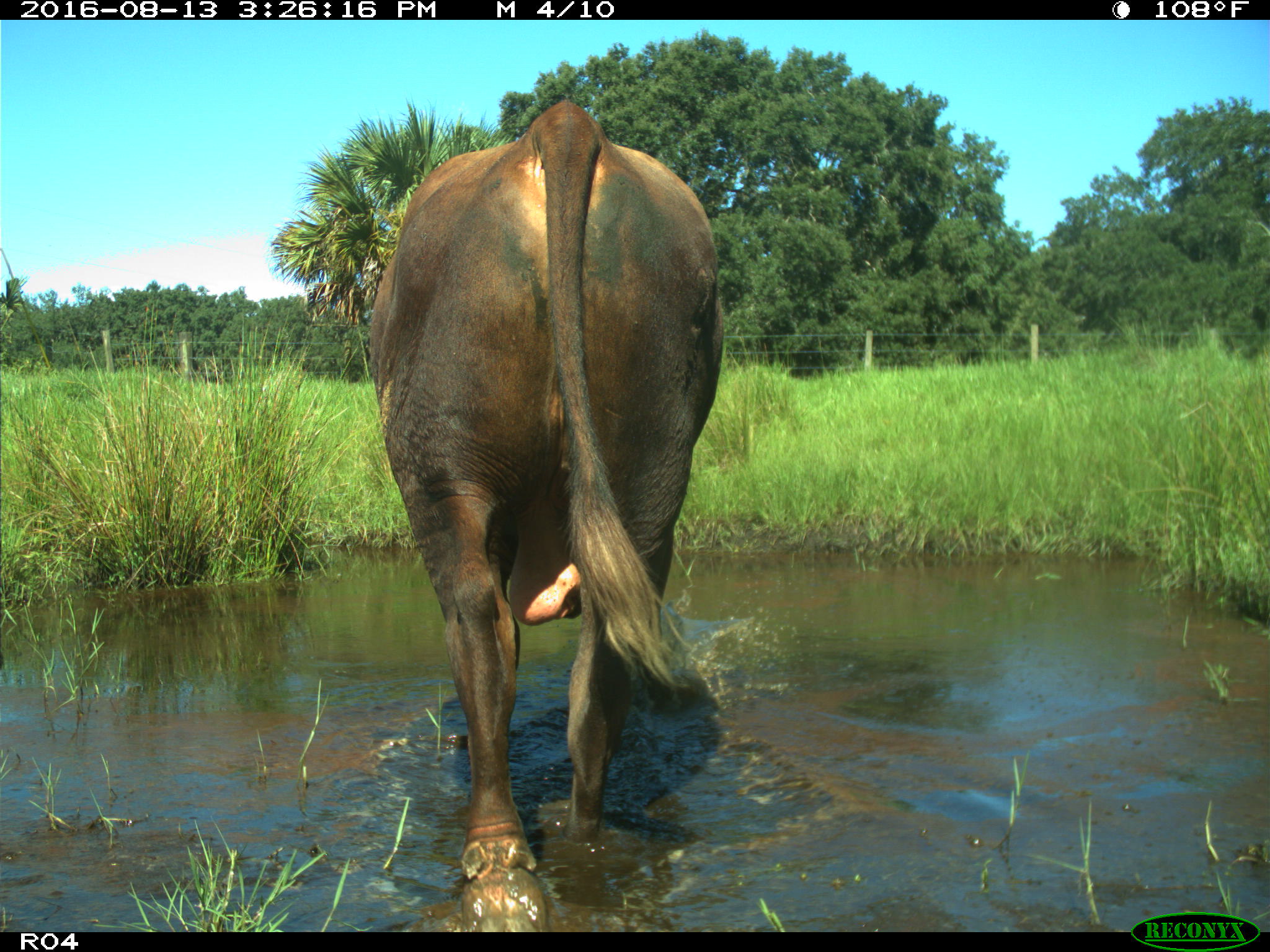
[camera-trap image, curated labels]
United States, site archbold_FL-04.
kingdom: Animalia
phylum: Chordata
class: Mammalia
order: Artiodactyla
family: Bovidae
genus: Bos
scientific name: Bos taurus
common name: domestic cow